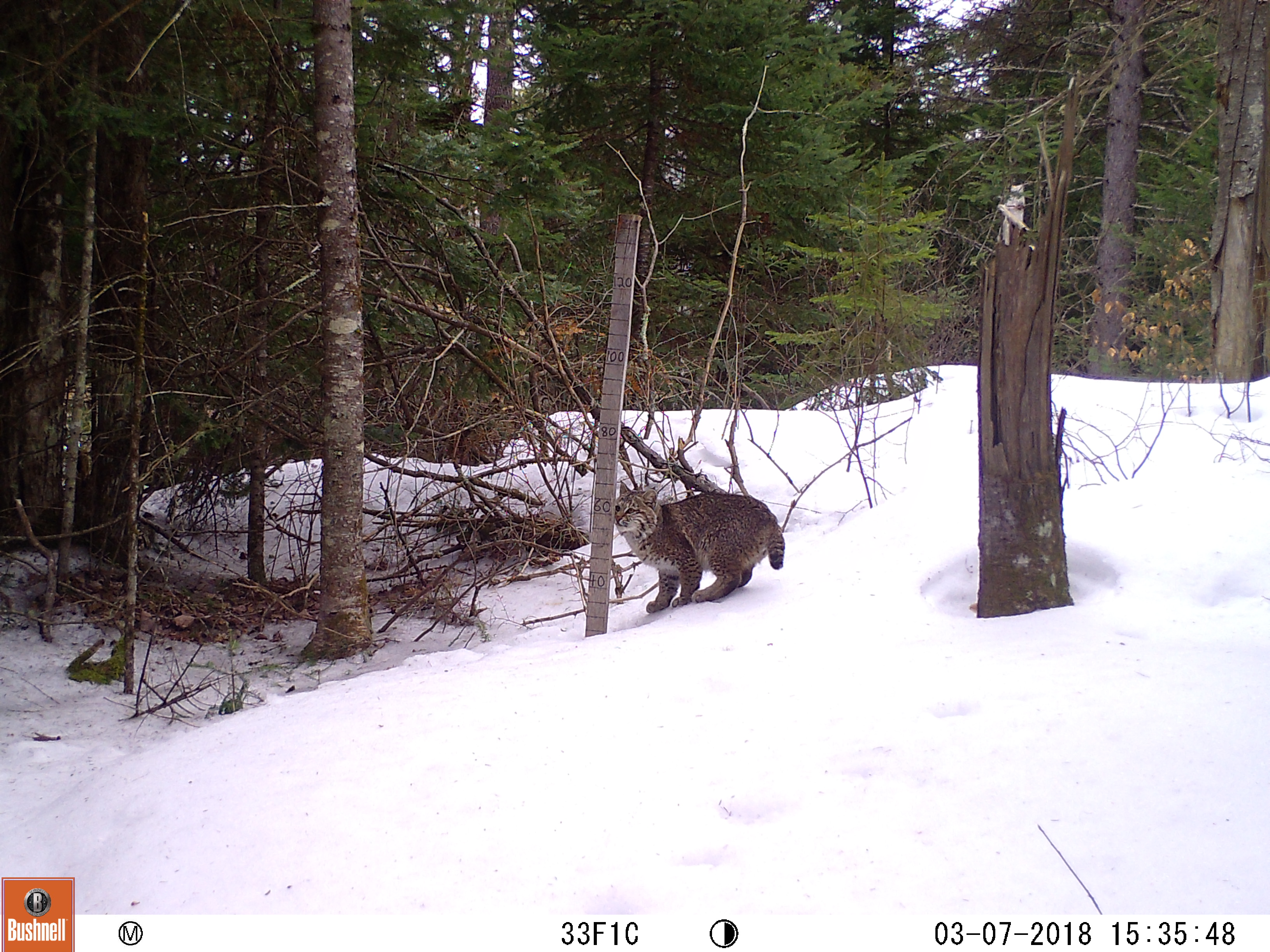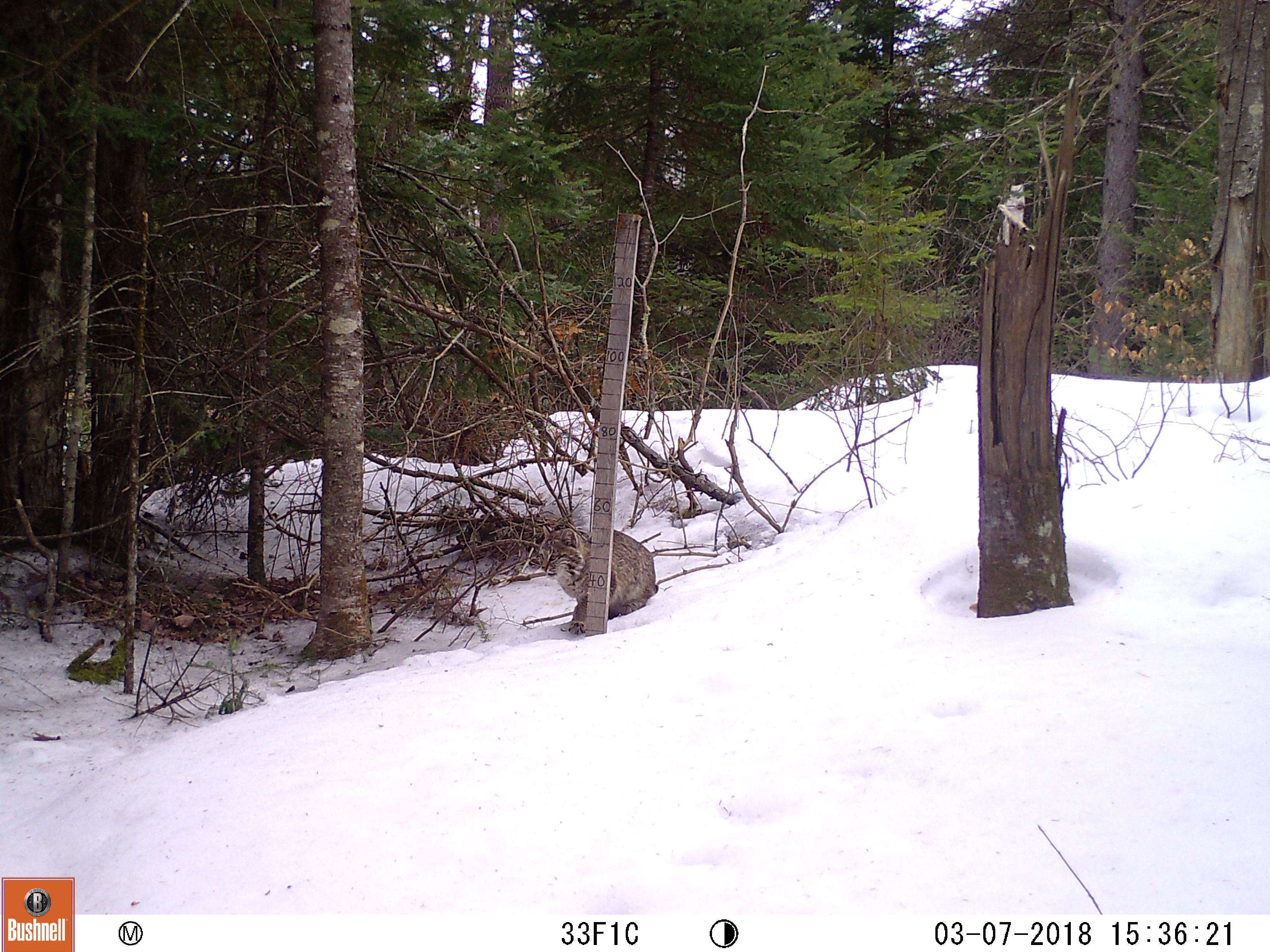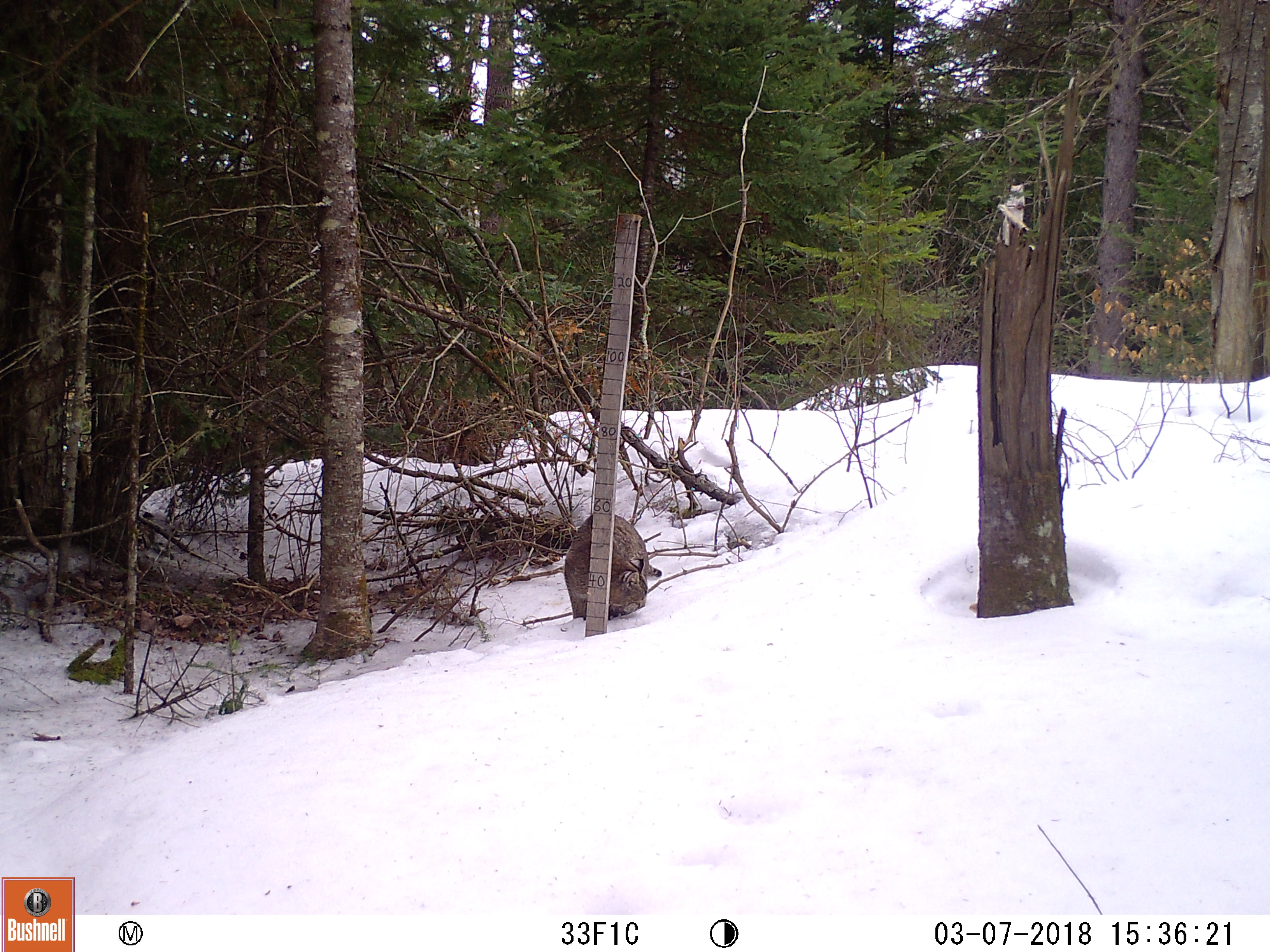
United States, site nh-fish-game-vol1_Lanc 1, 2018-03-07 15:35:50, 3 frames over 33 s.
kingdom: Animalia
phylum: Chordata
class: Mammalia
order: Carnivora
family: Felidae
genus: Lynx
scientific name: Lynx rufus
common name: bobcat